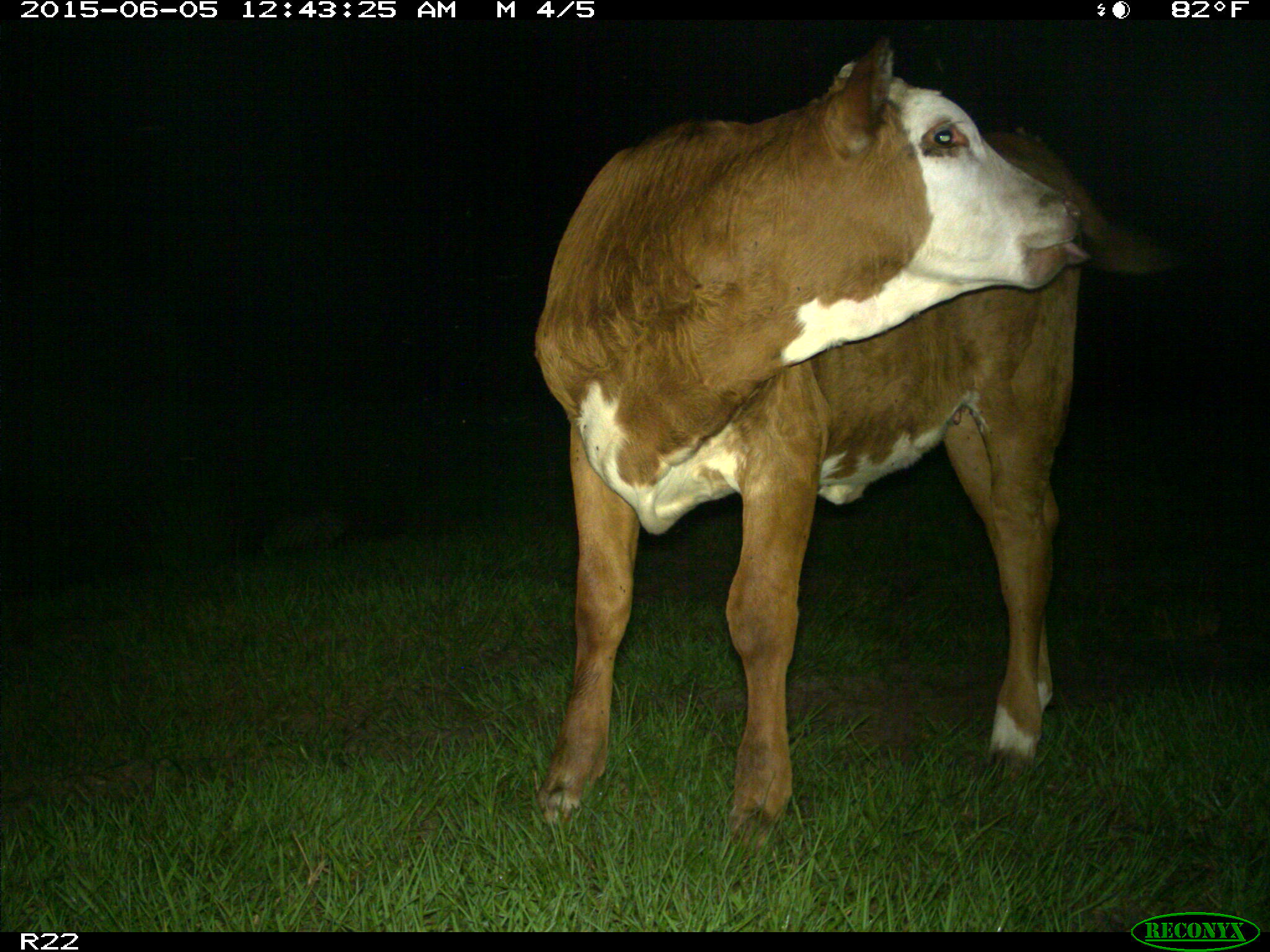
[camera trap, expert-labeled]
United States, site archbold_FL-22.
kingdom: Animalia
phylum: Chordata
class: Mammalia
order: Artiodactyla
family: Bovidae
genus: Bos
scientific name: Bos taurus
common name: domestic cow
Bos taurus (domestic cow).